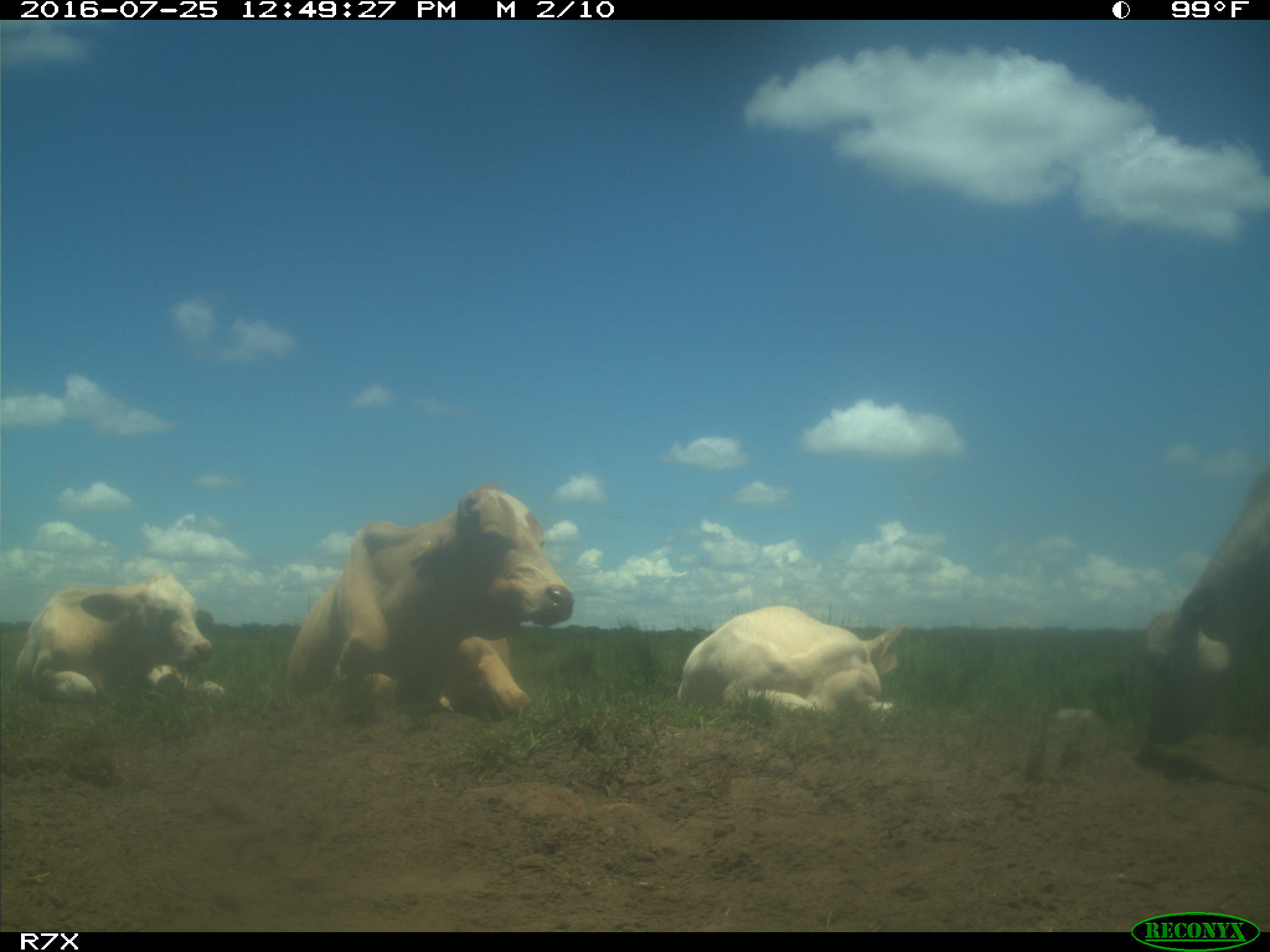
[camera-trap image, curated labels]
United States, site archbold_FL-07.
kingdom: Animalia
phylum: Chordata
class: Mammalia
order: Artiodactyla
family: Bovidae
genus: Bos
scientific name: Bos taurus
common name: domestic cow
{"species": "Bos taurus (domestic cow)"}